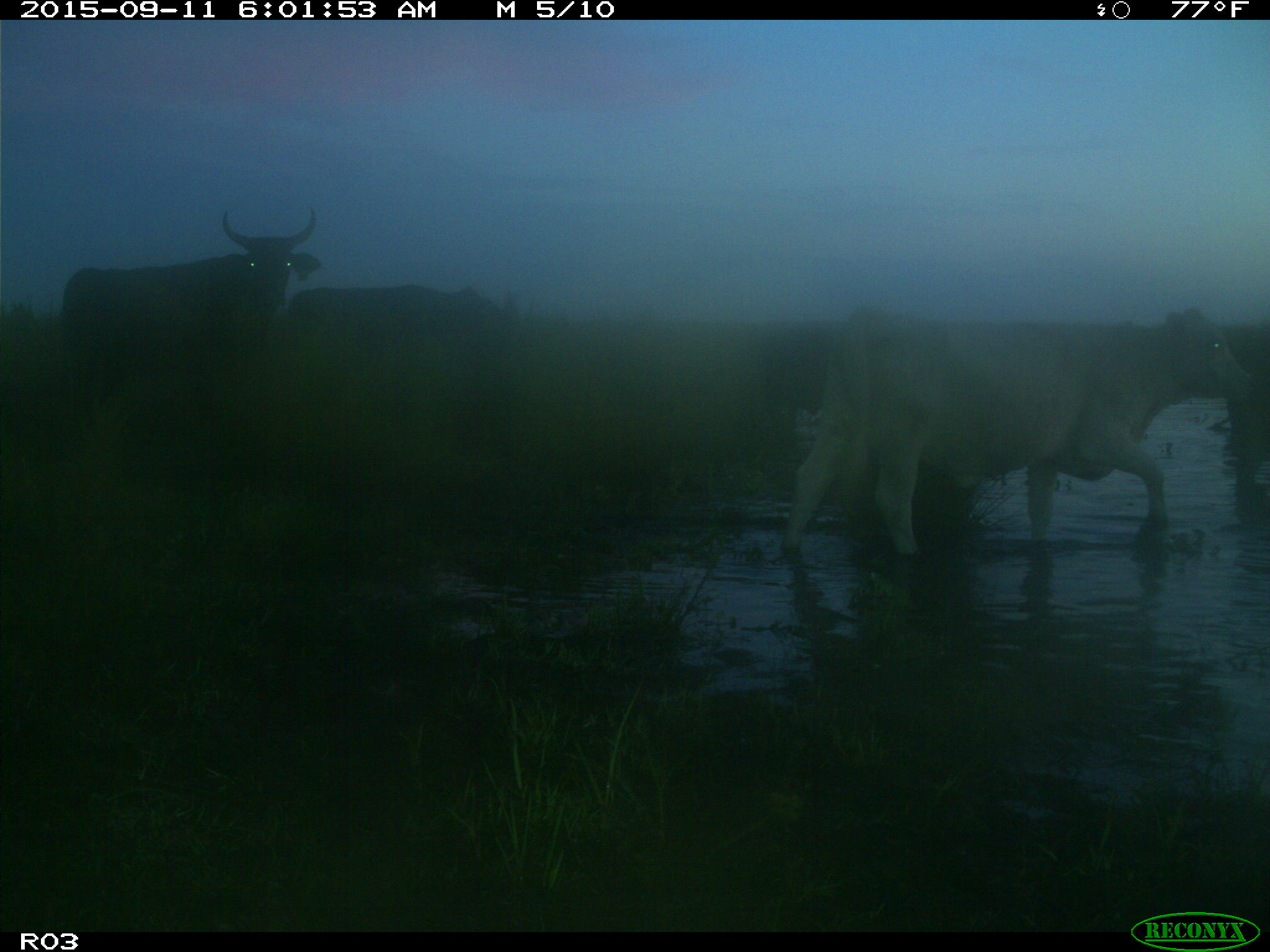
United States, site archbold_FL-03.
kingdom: Animalia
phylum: Chordata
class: Mammalia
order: Artiodactyla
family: Bovidae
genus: Bos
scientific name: Bos taurus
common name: domestic cow